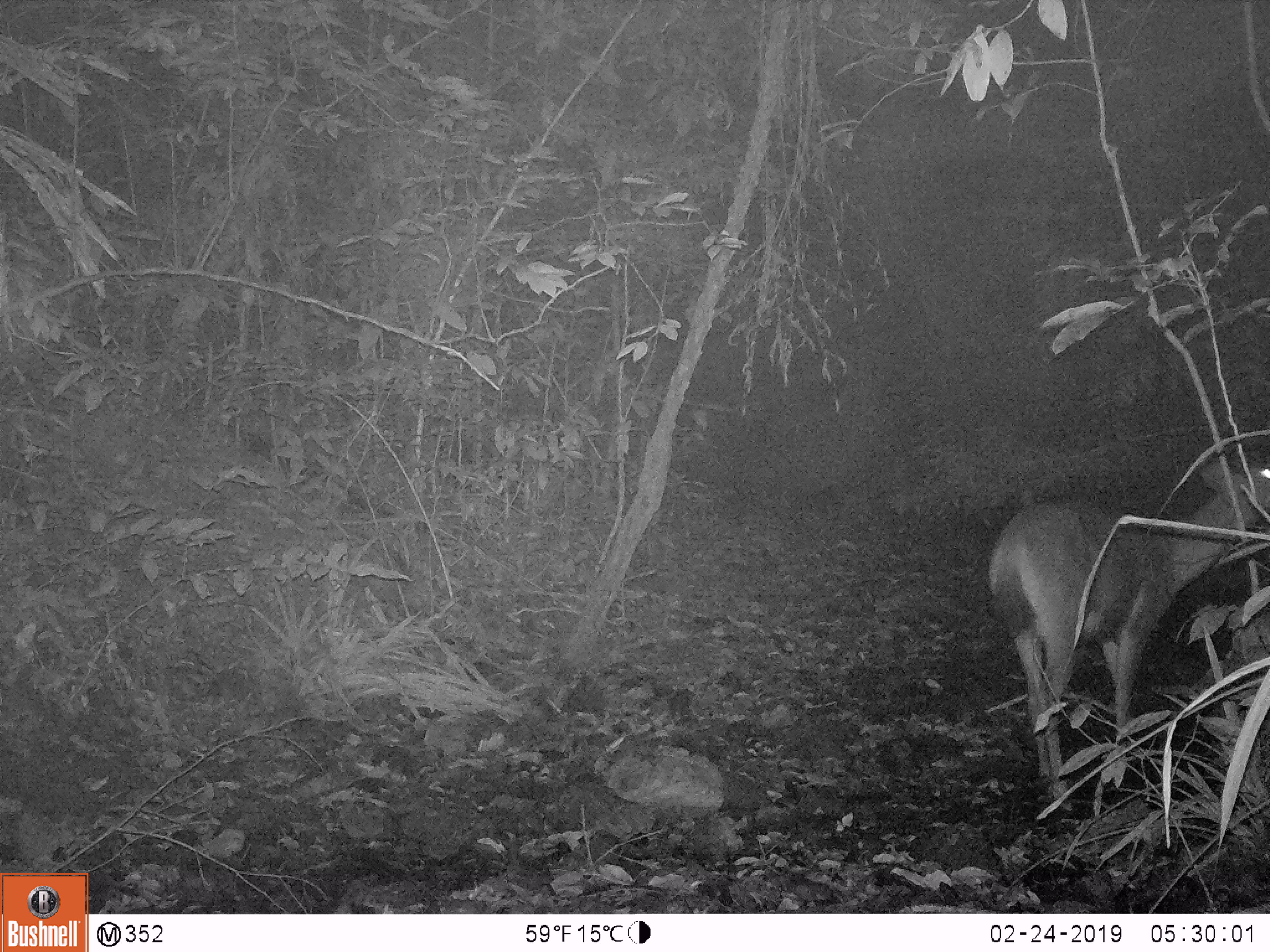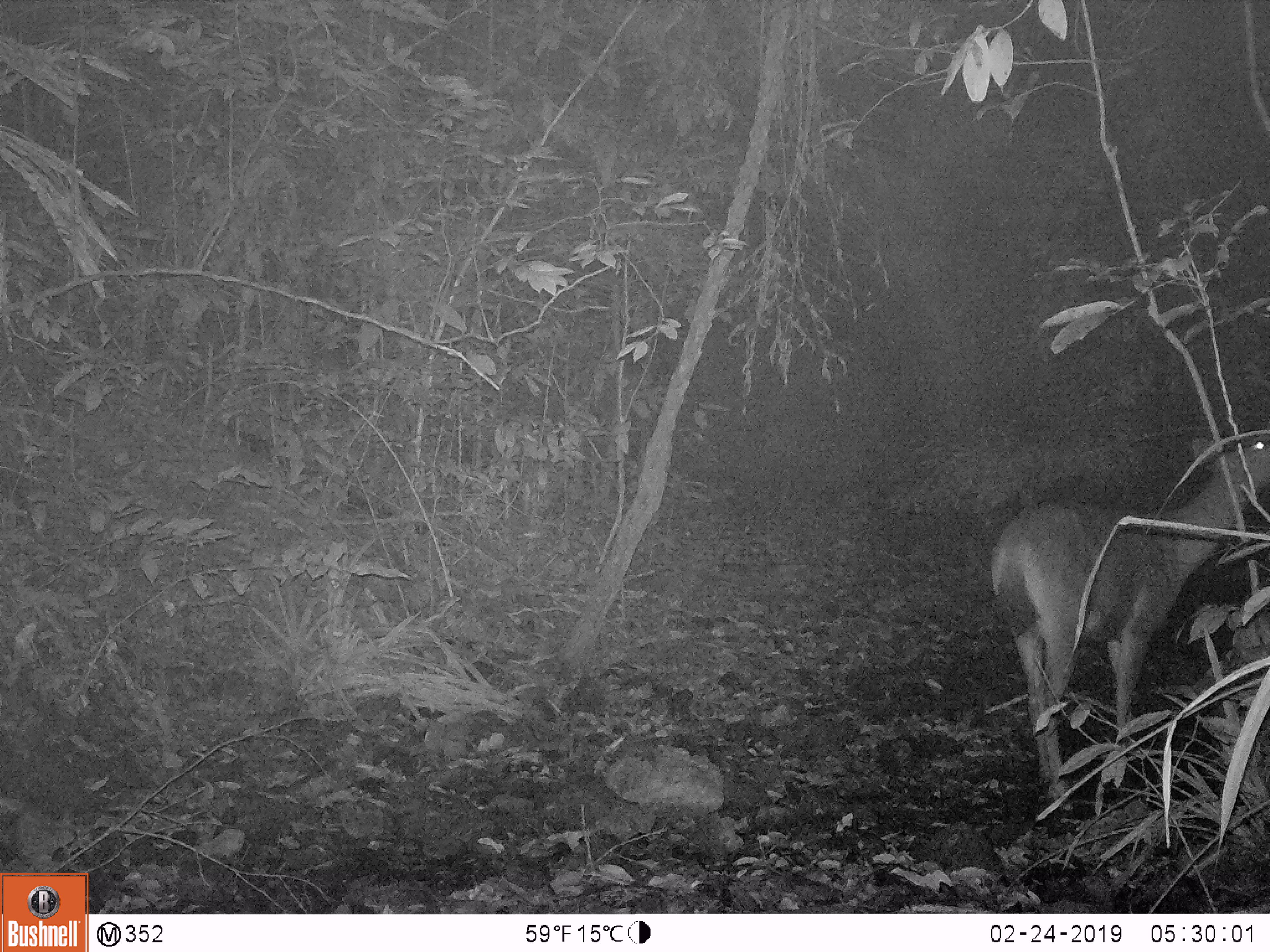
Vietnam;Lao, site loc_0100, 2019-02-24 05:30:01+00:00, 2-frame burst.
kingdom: Animalia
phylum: Chordata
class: Mammalia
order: Artiodactyla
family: Cervidae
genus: Rusa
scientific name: Rusa unicolor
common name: sambar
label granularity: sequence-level